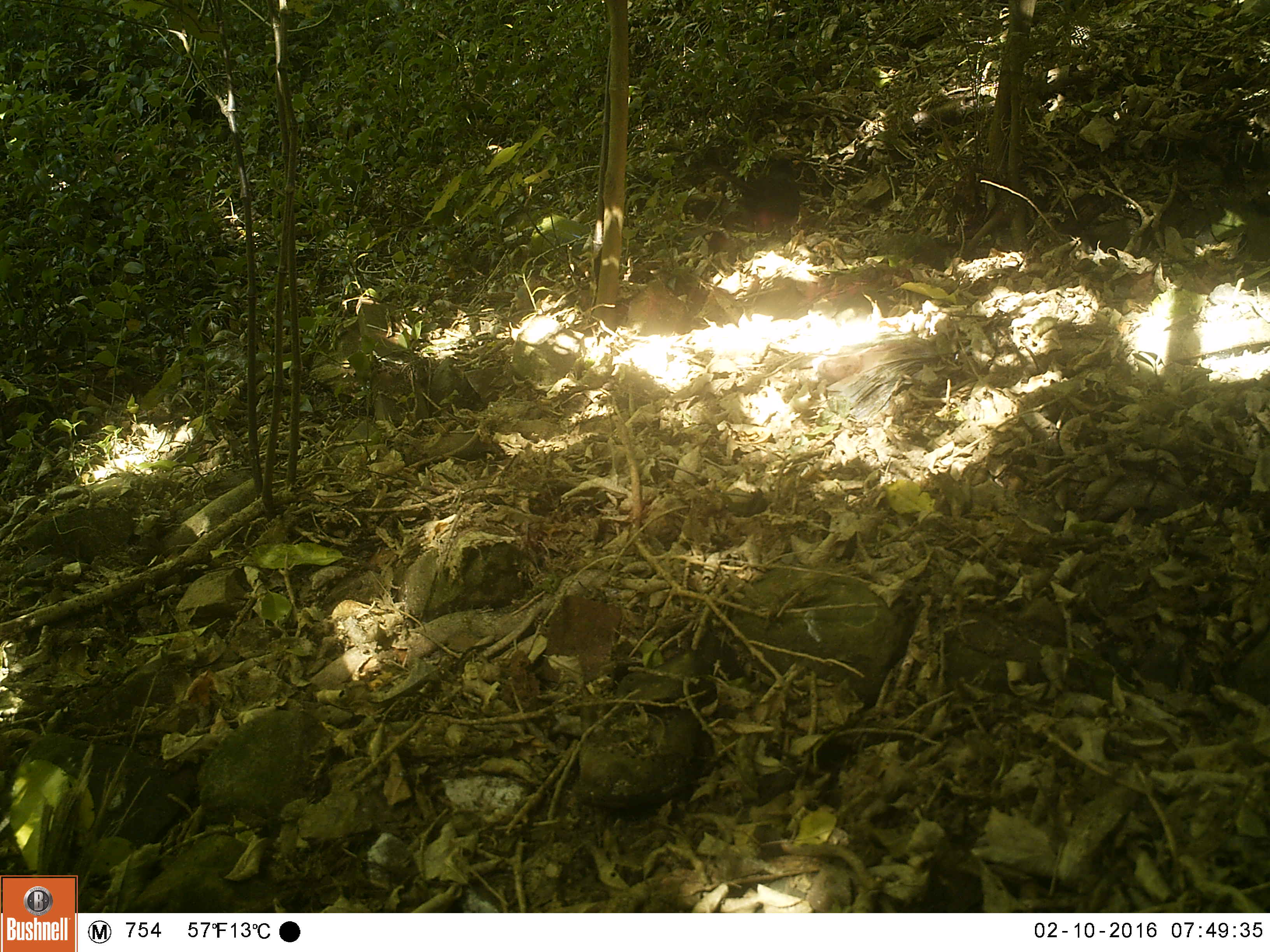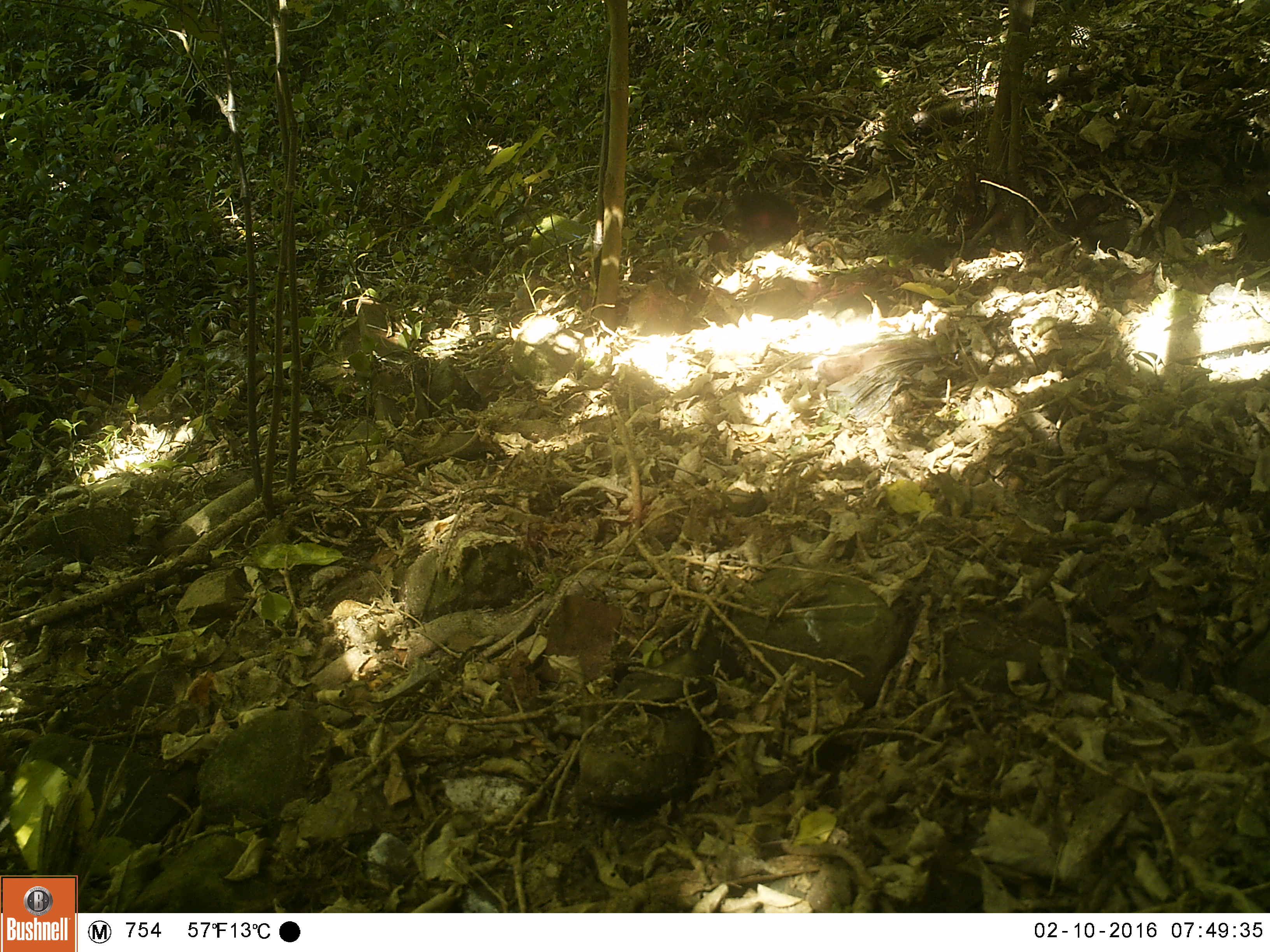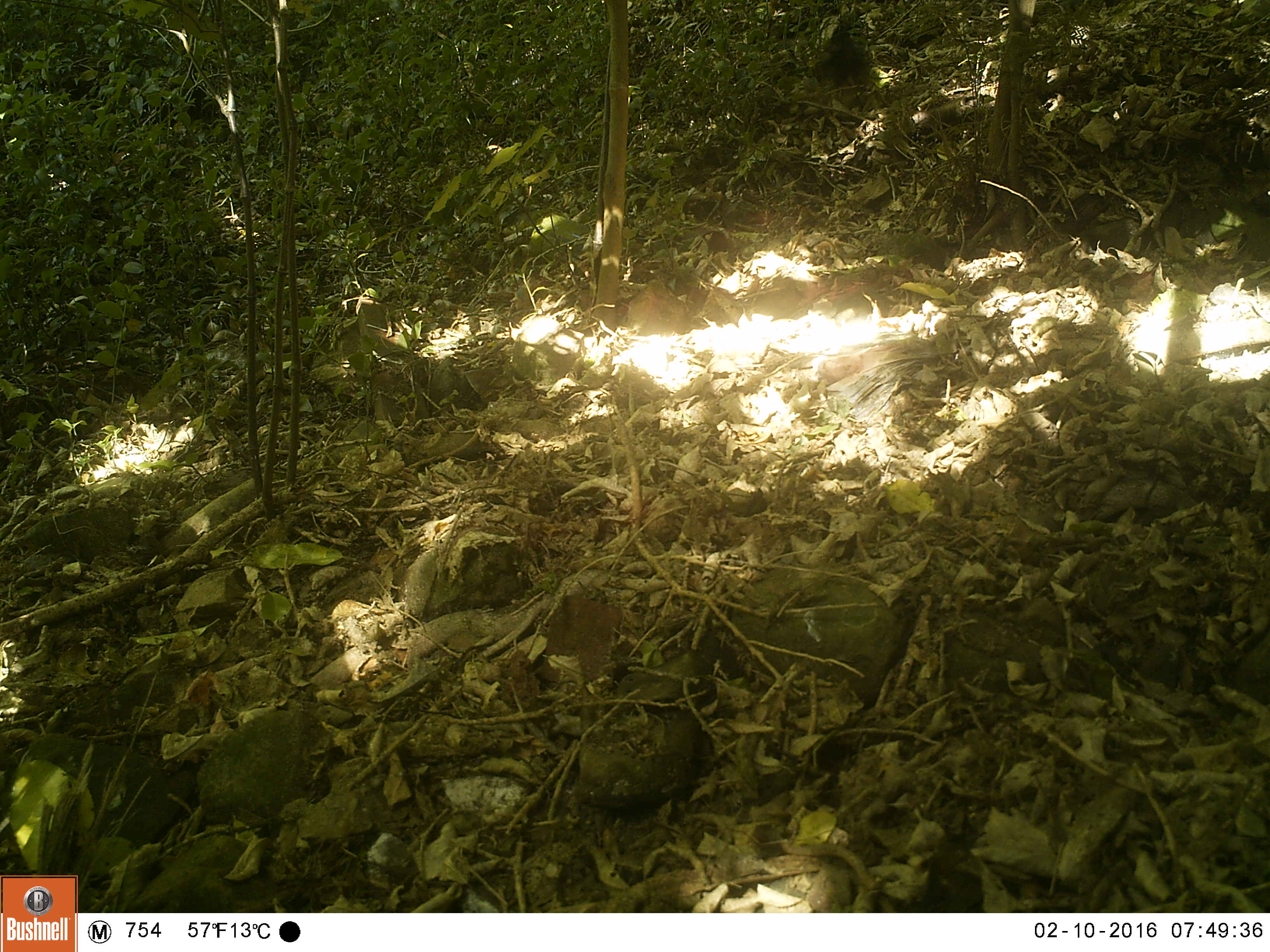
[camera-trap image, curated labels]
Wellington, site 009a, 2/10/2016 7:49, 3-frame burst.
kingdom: Animalia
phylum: Chordata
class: Aves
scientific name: Aves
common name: bird